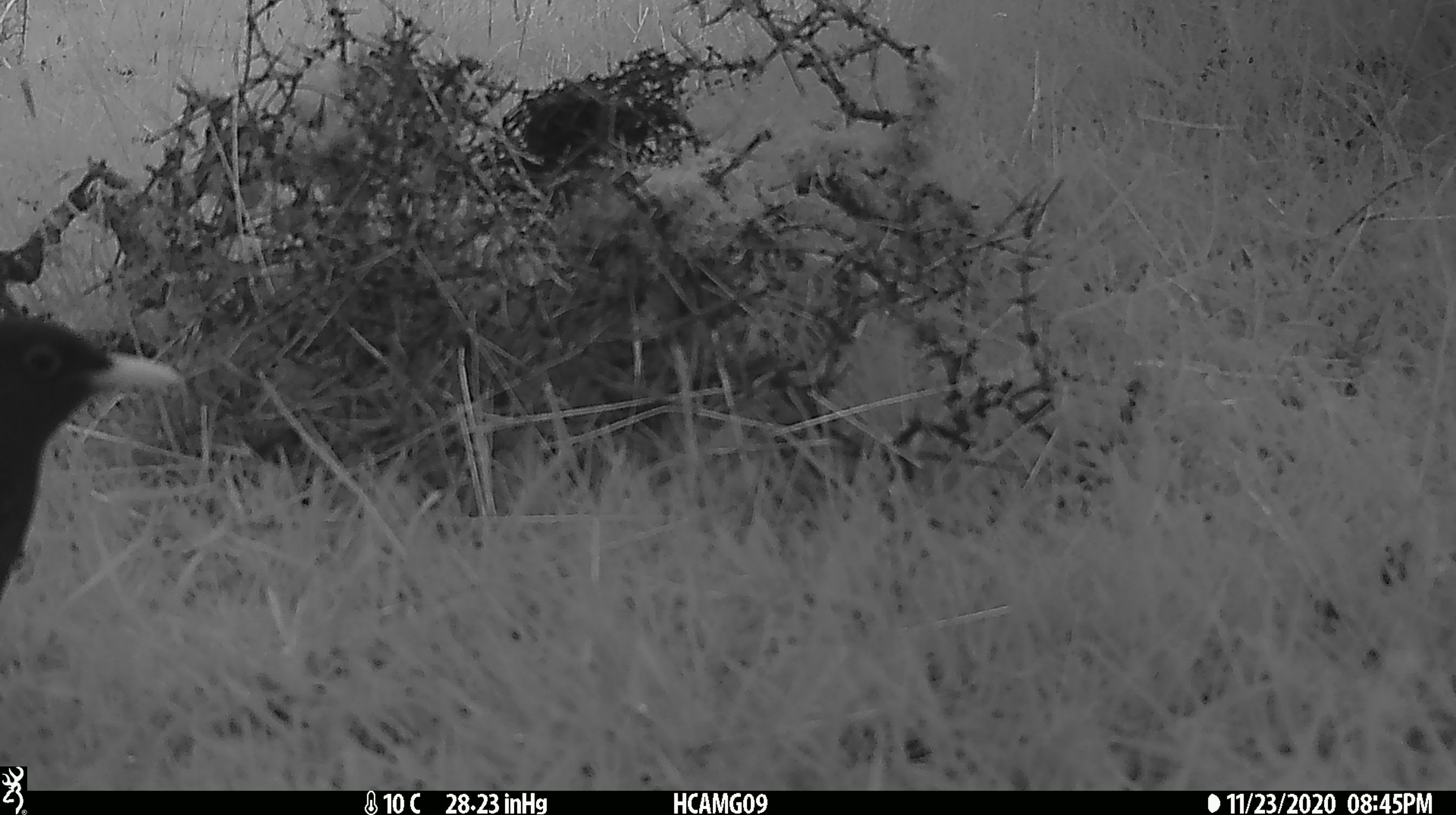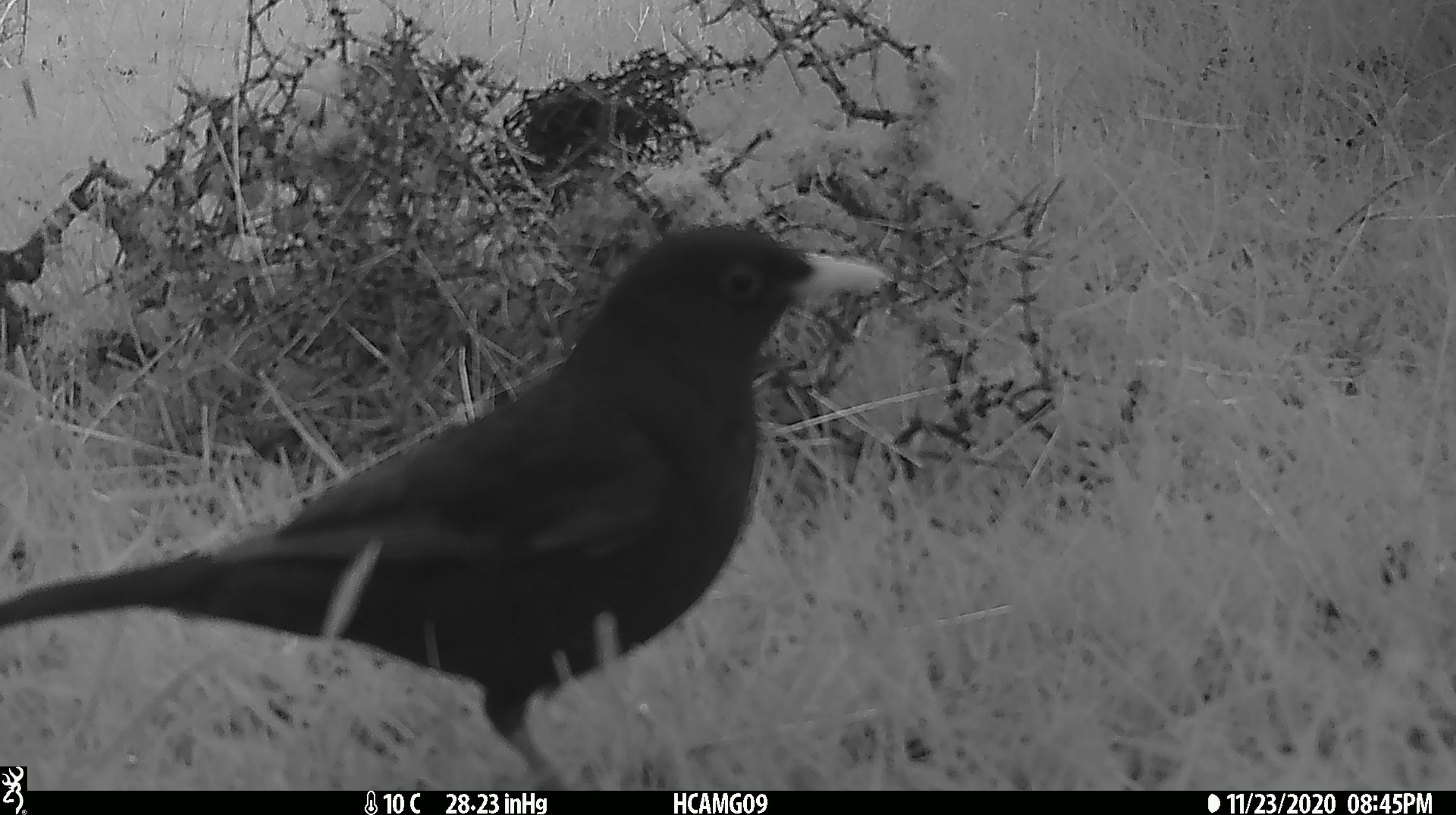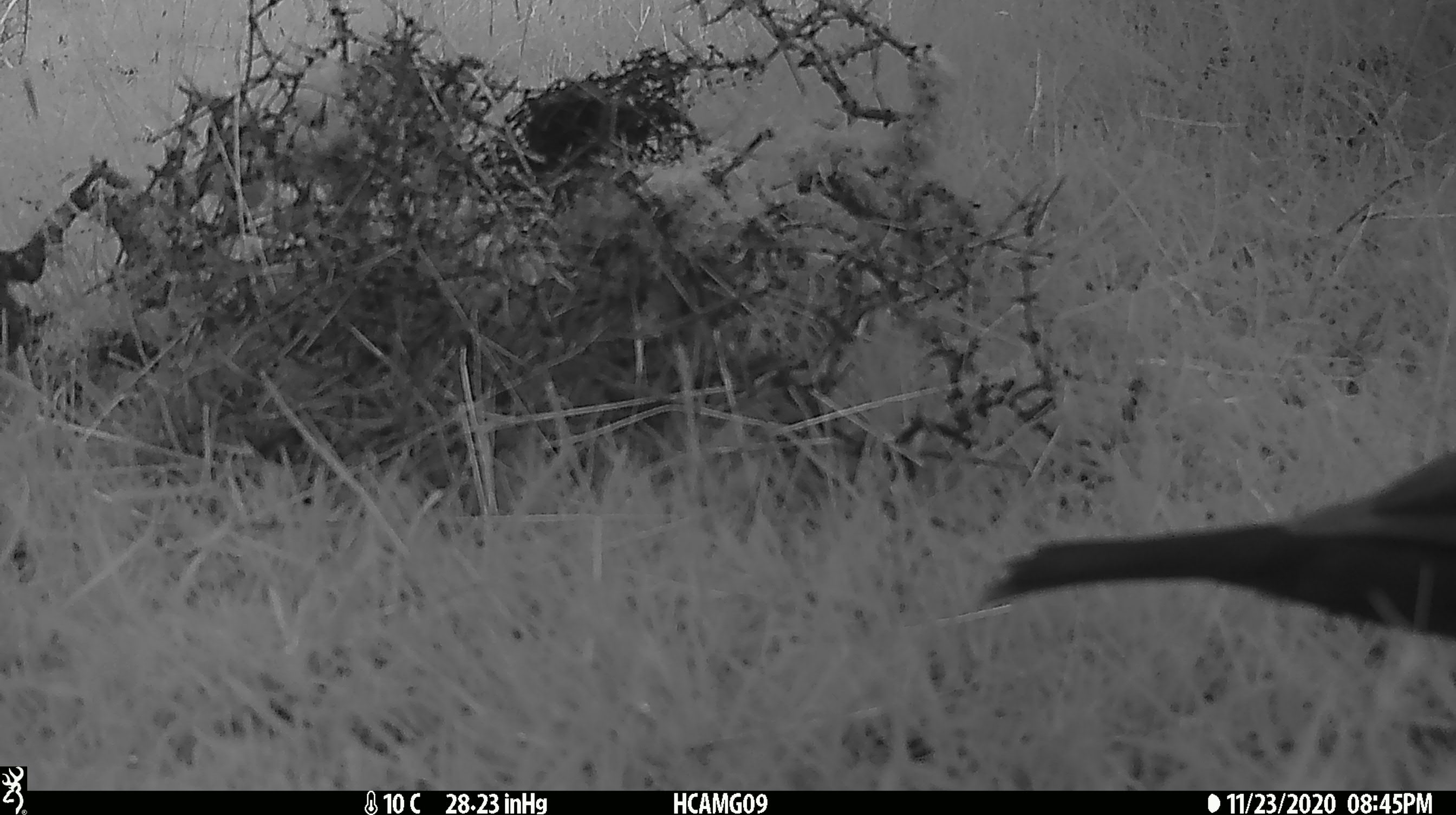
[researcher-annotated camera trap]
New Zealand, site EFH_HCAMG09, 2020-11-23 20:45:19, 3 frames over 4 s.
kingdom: Animalia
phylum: Chordata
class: Aves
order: Passeriformes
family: Turdidae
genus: Turdus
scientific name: Turdus merula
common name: eurasian blackbird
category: blackbird